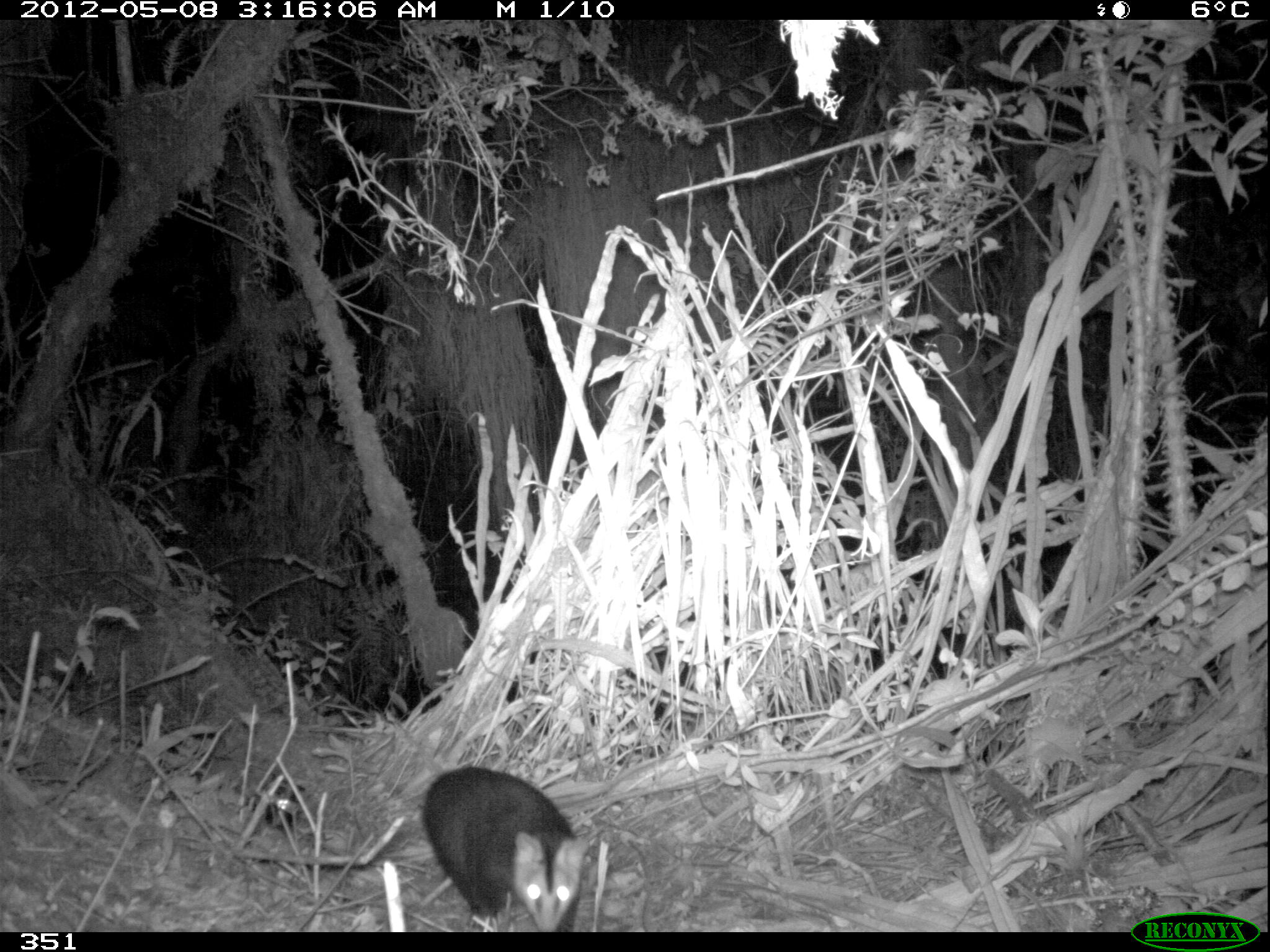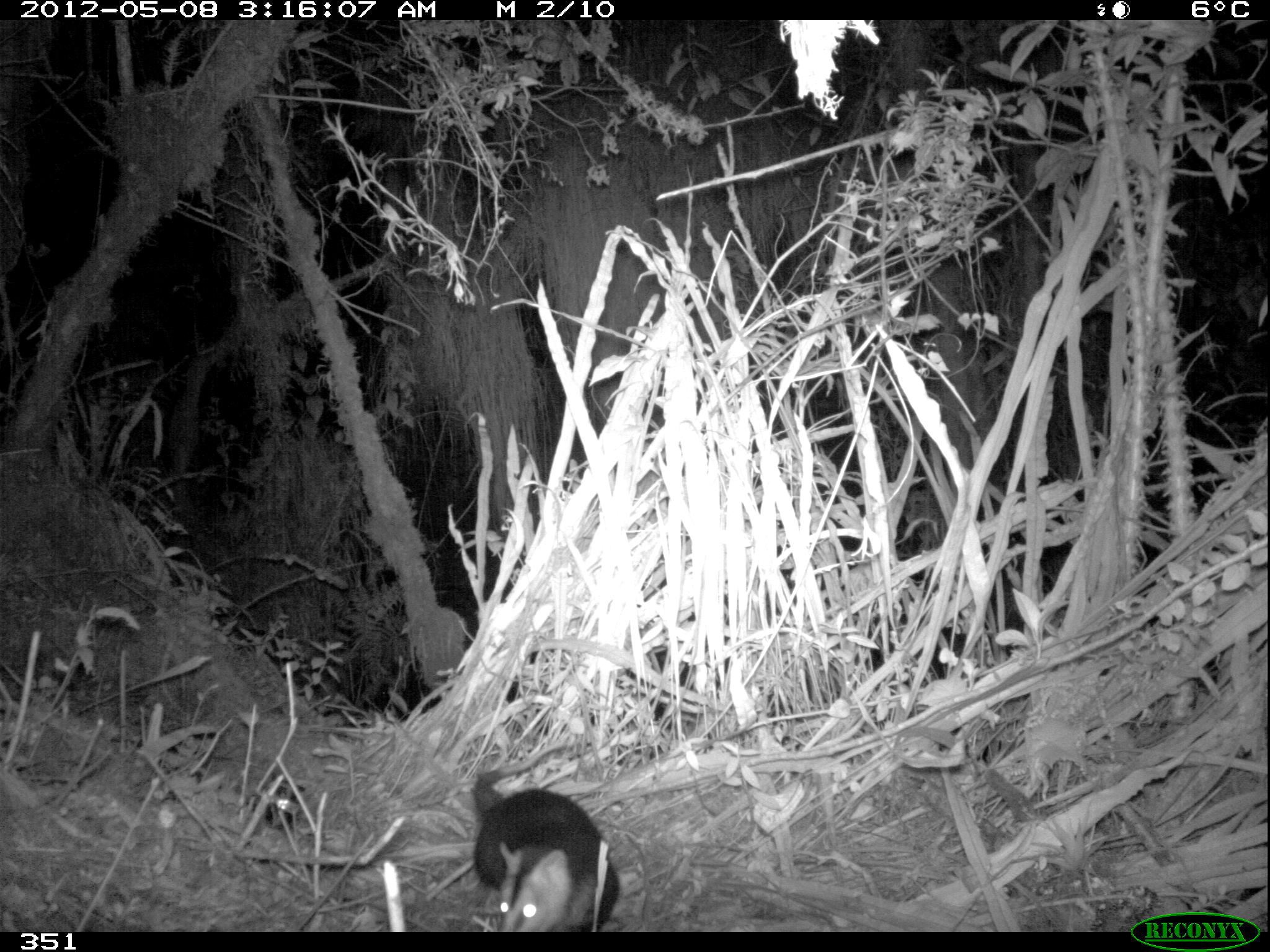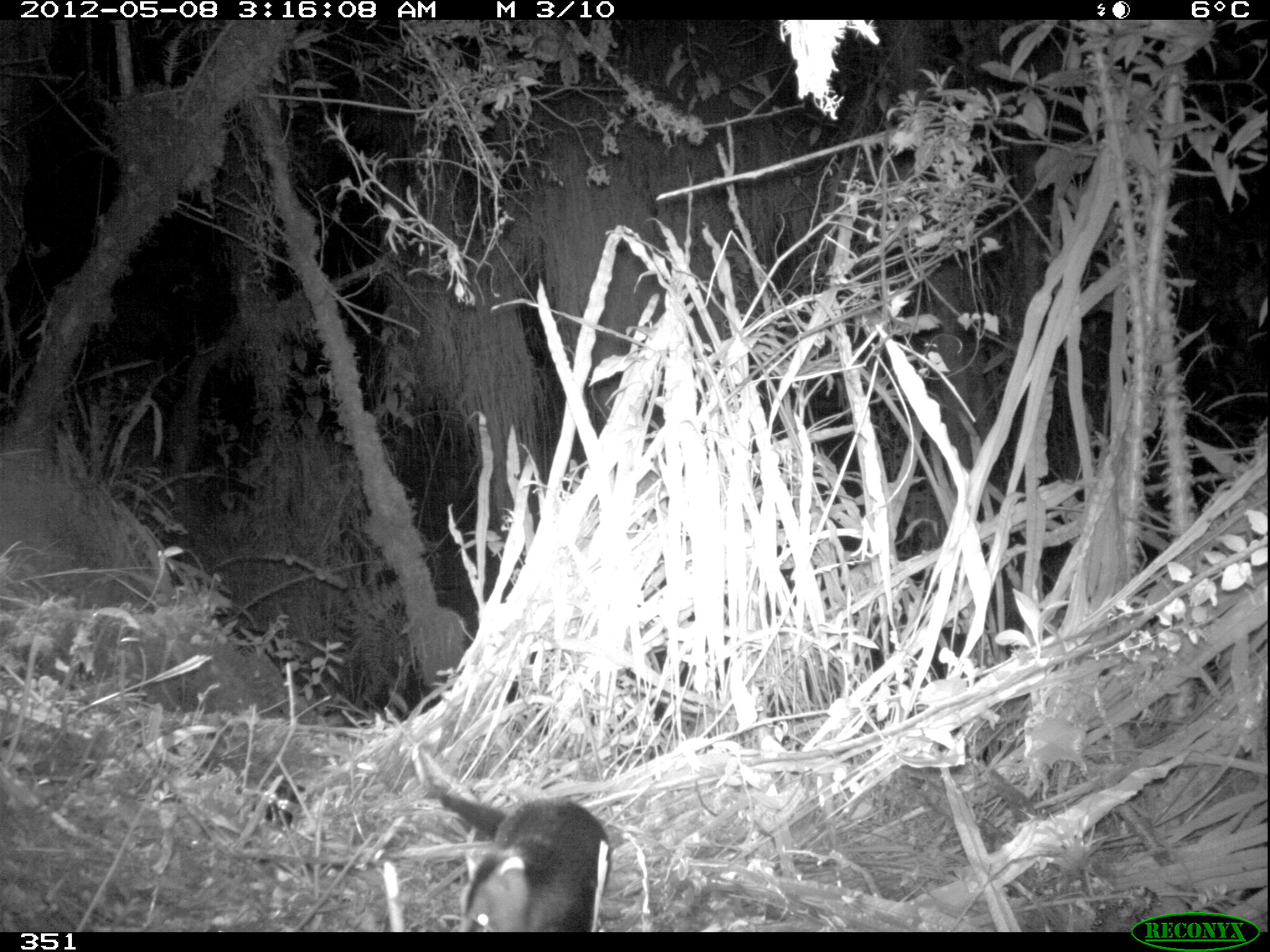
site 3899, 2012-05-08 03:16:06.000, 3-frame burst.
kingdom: Animalia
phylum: Chordata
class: Mammalia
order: Didelphimorphia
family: Didelphidae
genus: Didelphis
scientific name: Didelphis pernigra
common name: andean white-eared opossum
Didelphis pernigra (andean white-eared opossum).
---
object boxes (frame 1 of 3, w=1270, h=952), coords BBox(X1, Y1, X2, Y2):
didelphis pernigra: BBox(419, 764, 593, 932)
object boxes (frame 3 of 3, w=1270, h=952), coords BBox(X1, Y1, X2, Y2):
didelphis pernigra: BBox(433, 790, 611, 932)